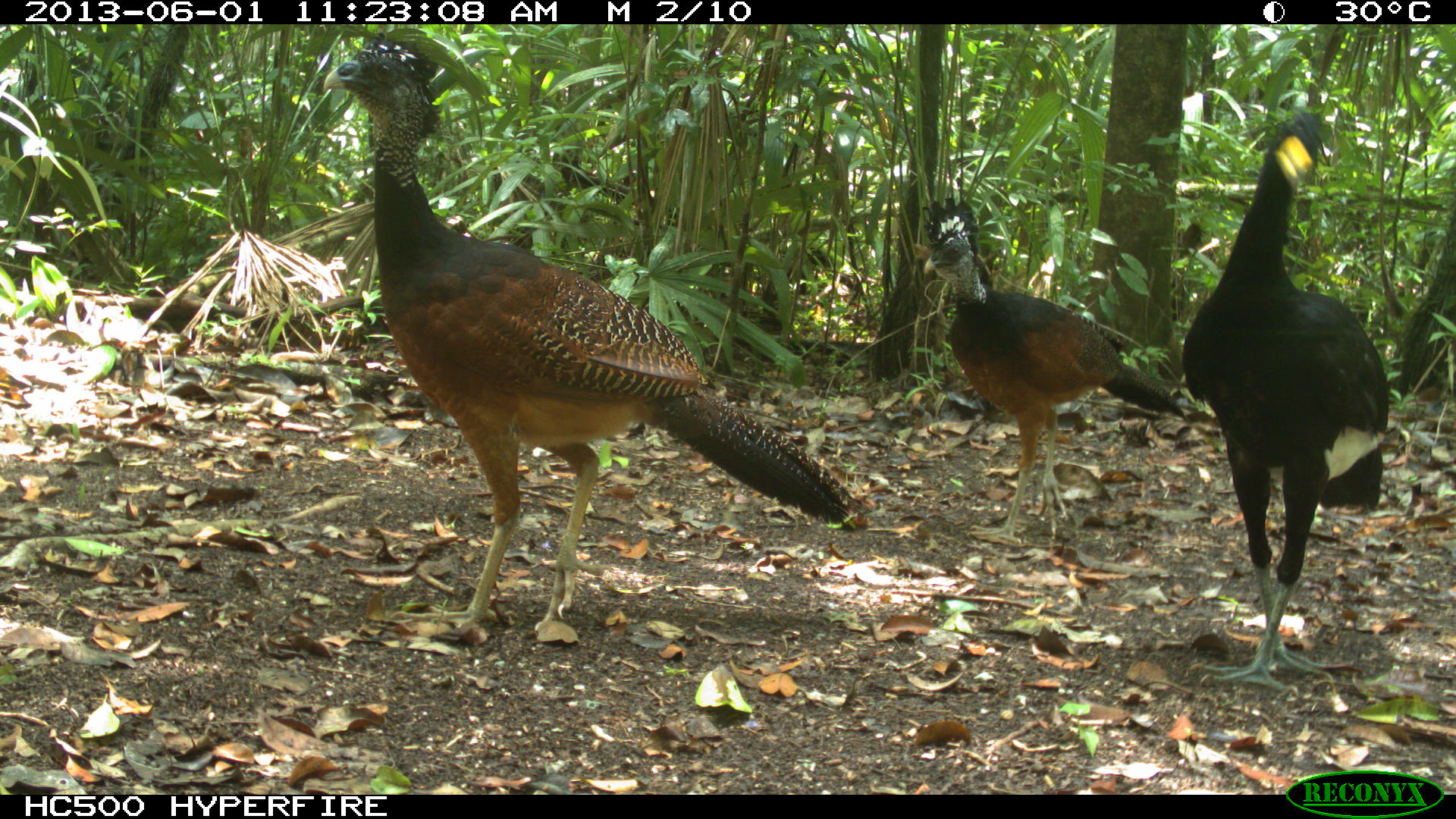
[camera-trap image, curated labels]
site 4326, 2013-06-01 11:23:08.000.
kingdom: Animalia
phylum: Chordata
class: Aves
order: Galliformes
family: Cracidae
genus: Crax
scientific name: Crax rubra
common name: great curassow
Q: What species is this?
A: Crax rubra (great curassow).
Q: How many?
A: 3.